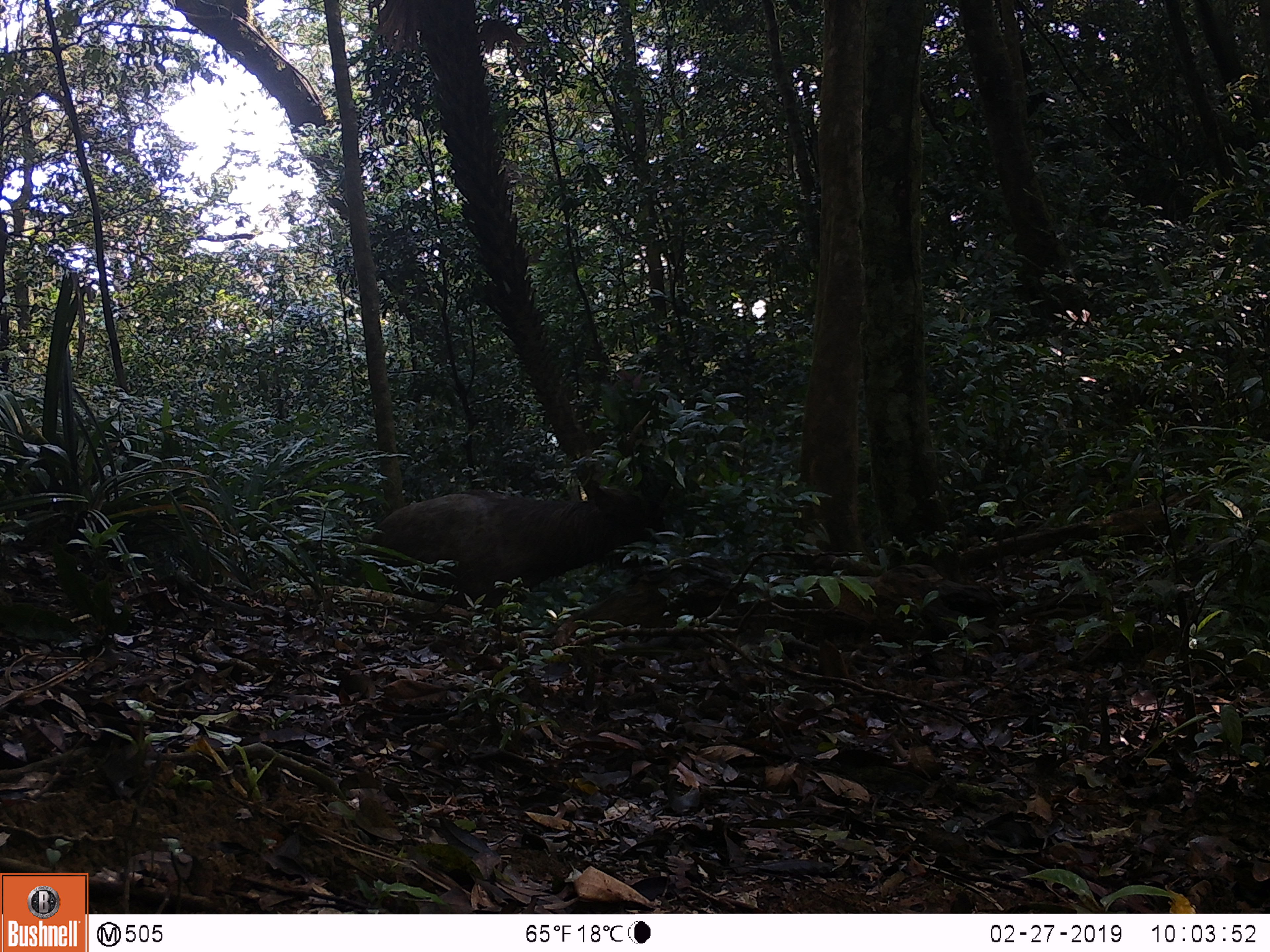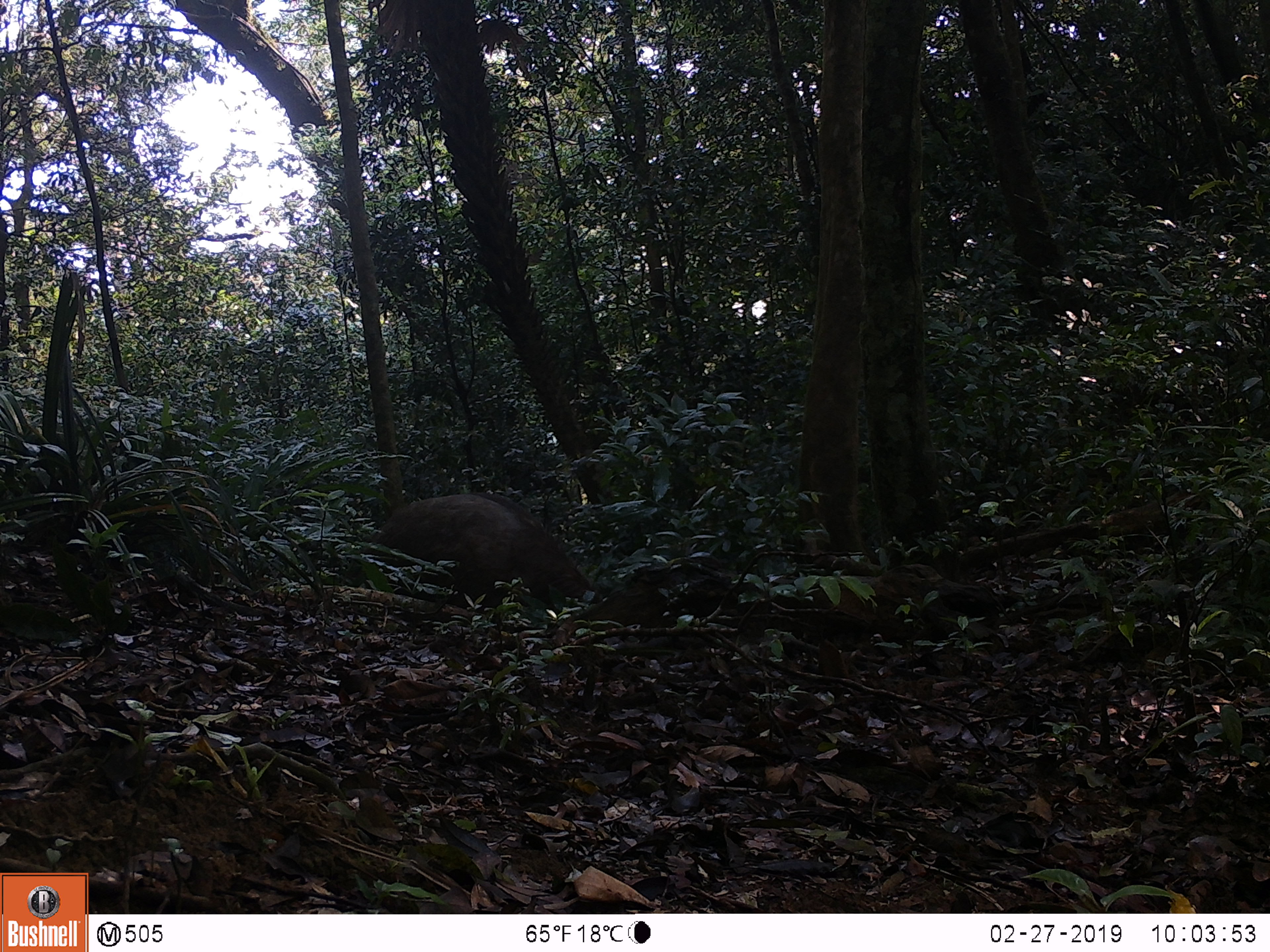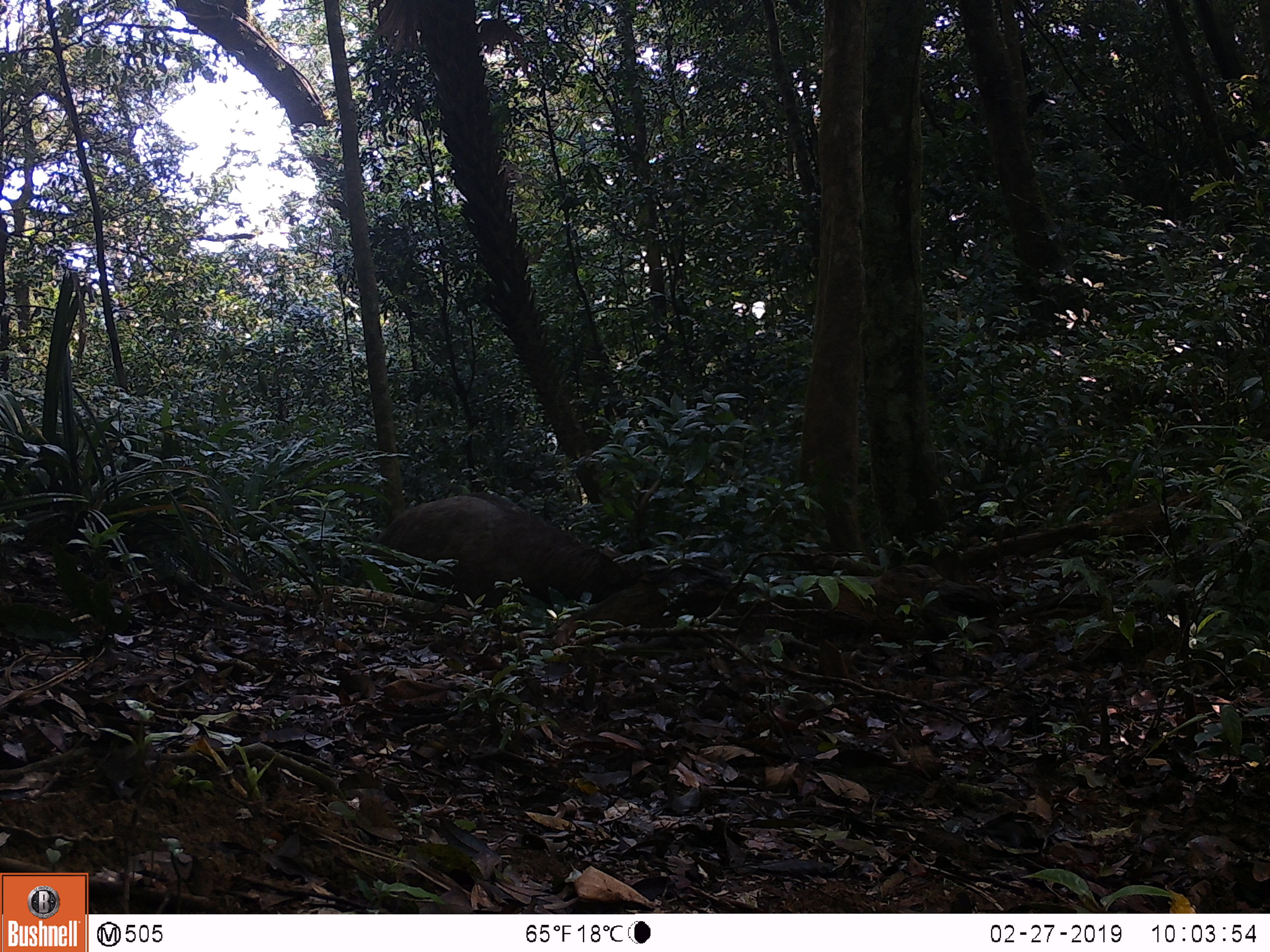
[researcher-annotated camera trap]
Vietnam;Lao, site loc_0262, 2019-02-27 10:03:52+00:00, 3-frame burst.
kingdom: Animalia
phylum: Chordata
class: Mammalia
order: Artiodactyla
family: Cervidae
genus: Rusa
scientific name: Rusa unicolor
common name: sambar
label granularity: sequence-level